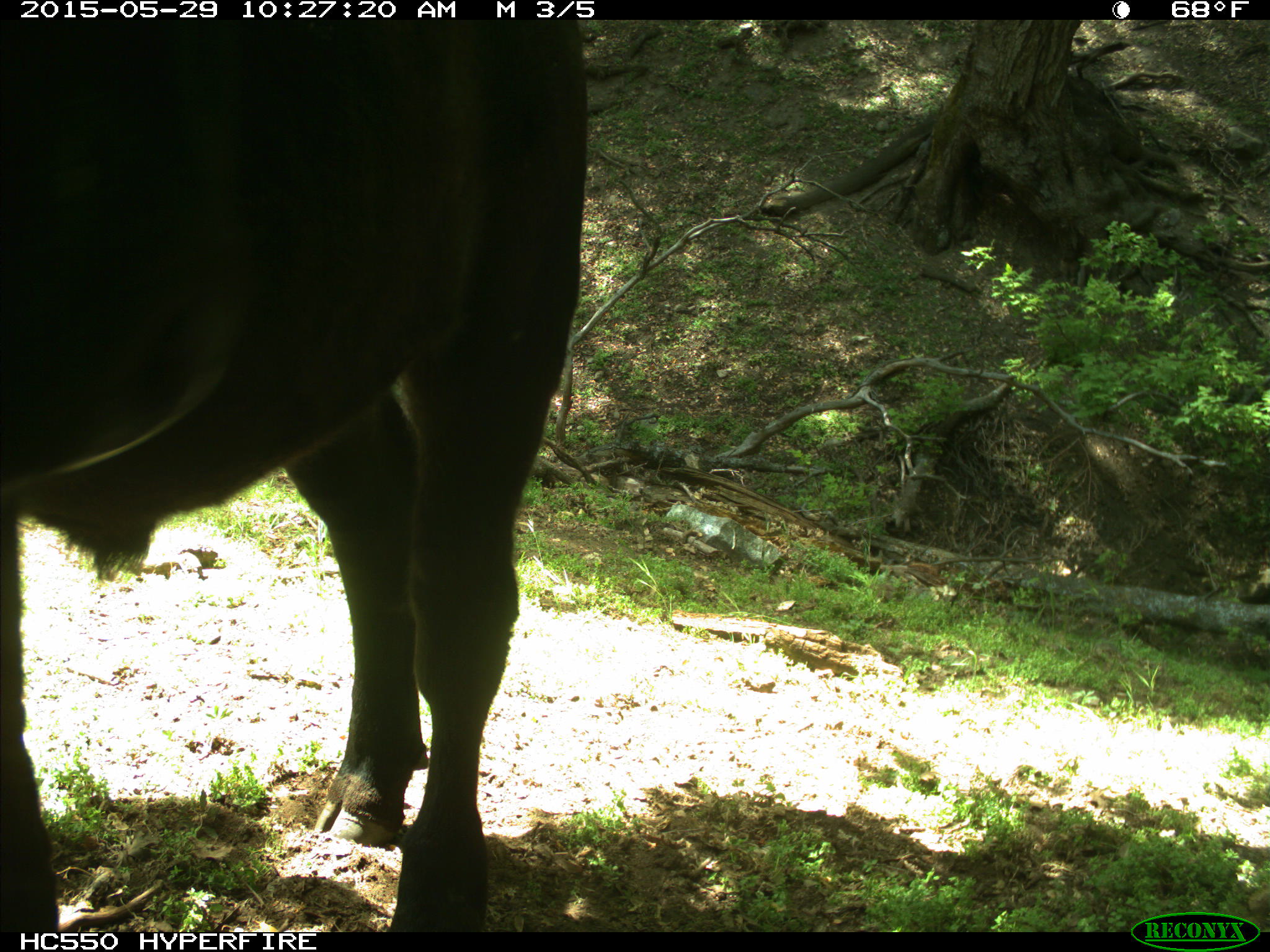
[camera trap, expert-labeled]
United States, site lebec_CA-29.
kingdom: Animalia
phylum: Chordata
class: Mammalia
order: Artiodactyla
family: Bovidae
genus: Bos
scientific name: Bos taurus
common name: domestic cow